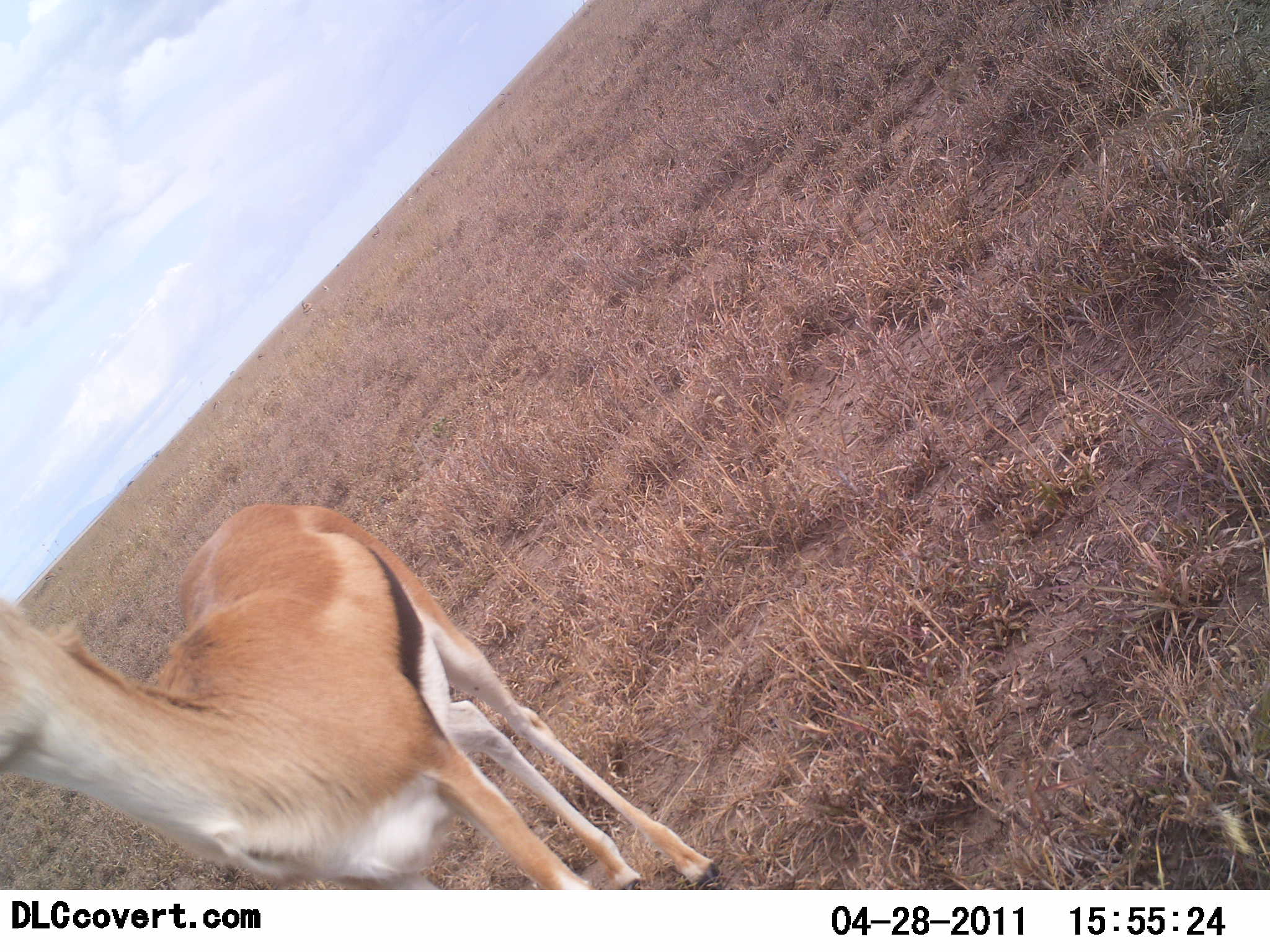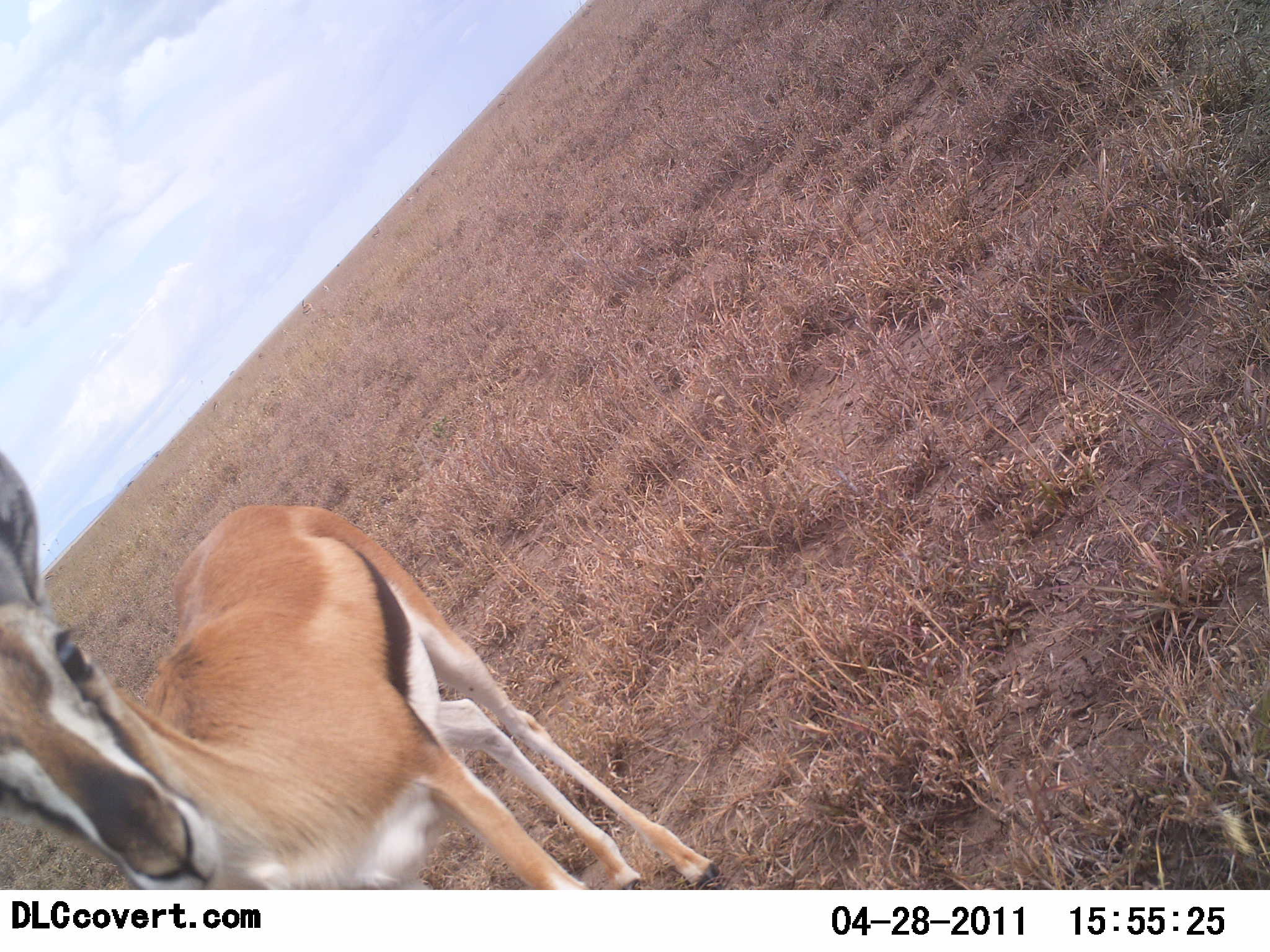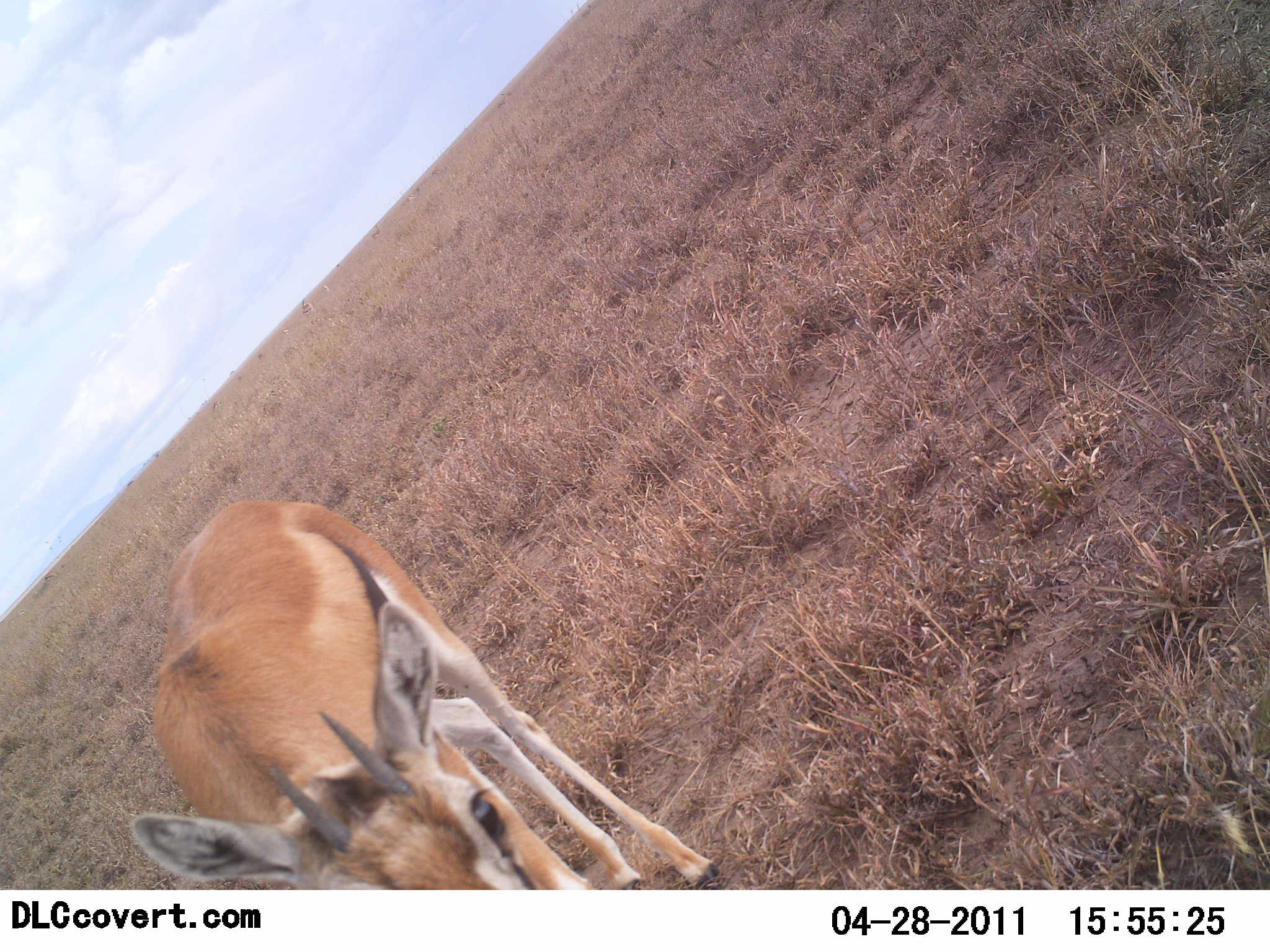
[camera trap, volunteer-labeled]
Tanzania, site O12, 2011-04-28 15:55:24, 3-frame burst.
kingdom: Animalia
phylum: Chordata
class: Mammalia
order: Artiodactyla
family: Bovidae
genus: Eudorcas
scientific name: Eudorcas thomsonii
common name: thomson's gazelle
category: gazellethomsons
Gazellethomsons (thomson's gazelle) (Eudorcas thomsonii), count 1. Behavior (volunteer vote fractions): standing 92%, resting 0%, moving 8%, interacting 0%. Young present (vote fraction): 8%. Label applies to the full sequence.